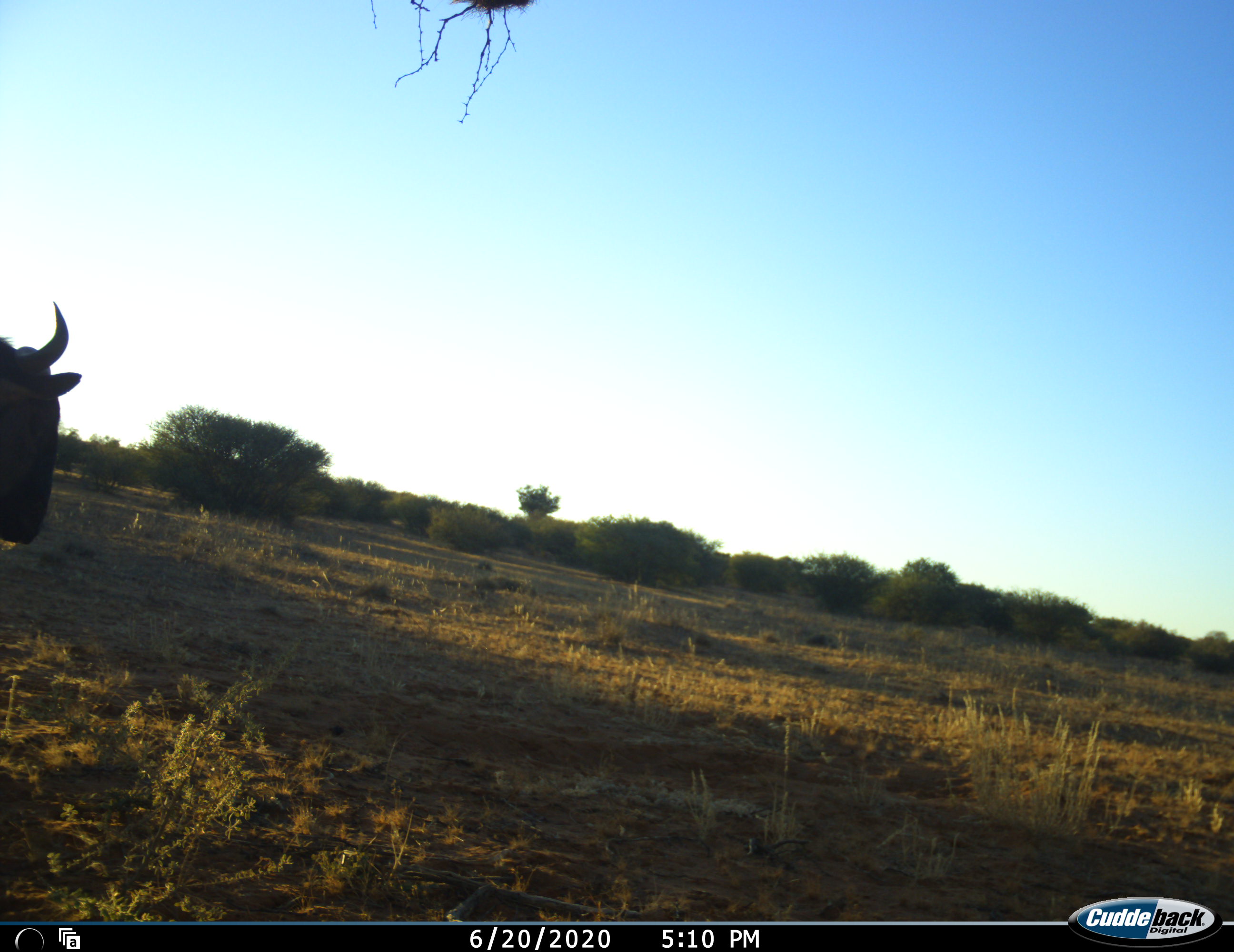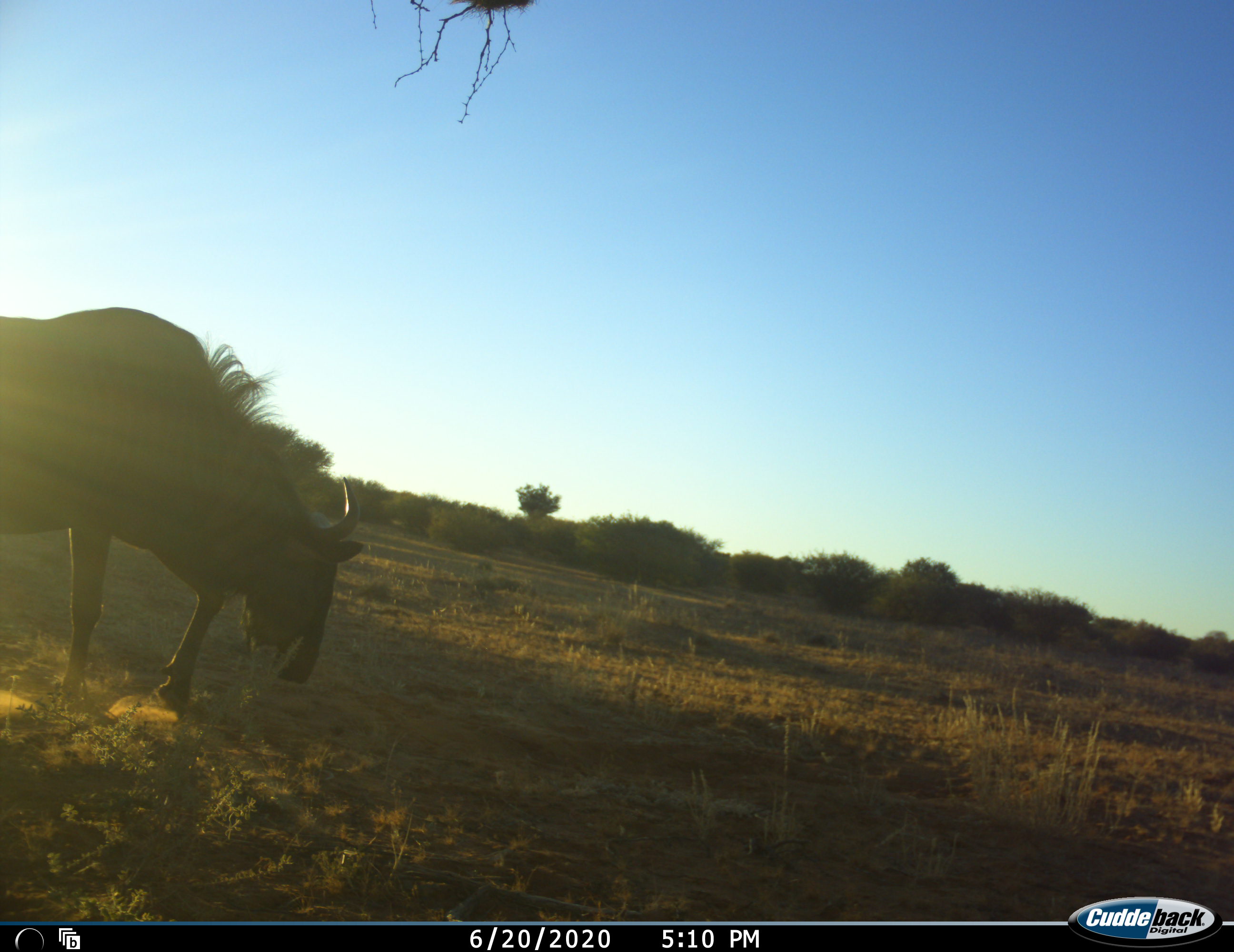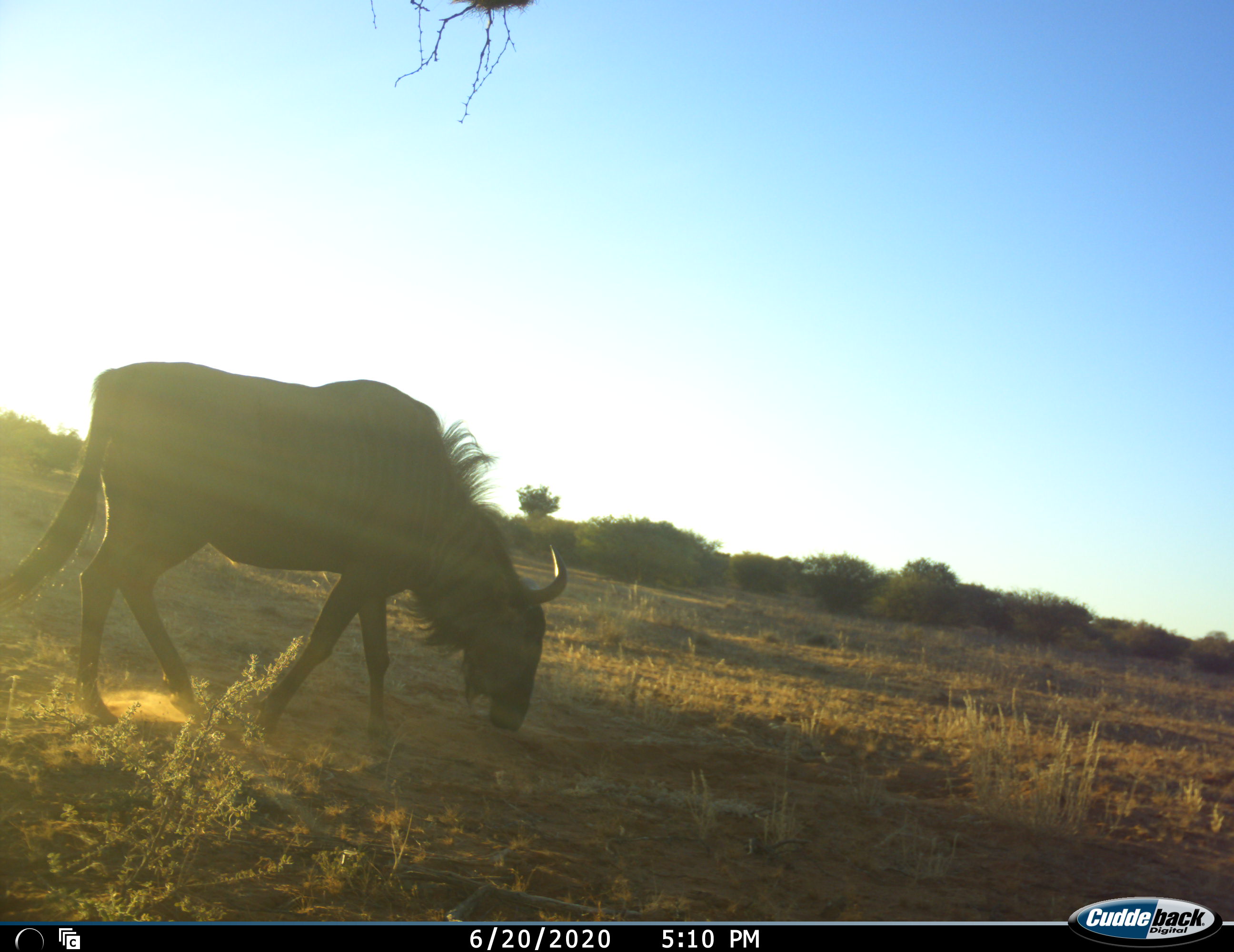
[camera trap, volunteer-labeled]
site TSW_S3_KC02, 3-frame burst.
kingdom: Animalia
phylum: Chordata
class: Mammalia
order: Artiodactyla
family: Bovidae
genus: Connochaetes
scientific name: Connochaetes taurinus taurinus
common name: blue wildebeest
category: wildebeestblue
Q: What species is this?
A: Wildebeestblue (blue wildebeest) (Connochaetes taurinus taurinus).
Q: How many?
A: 1.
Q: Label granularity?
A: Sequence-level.